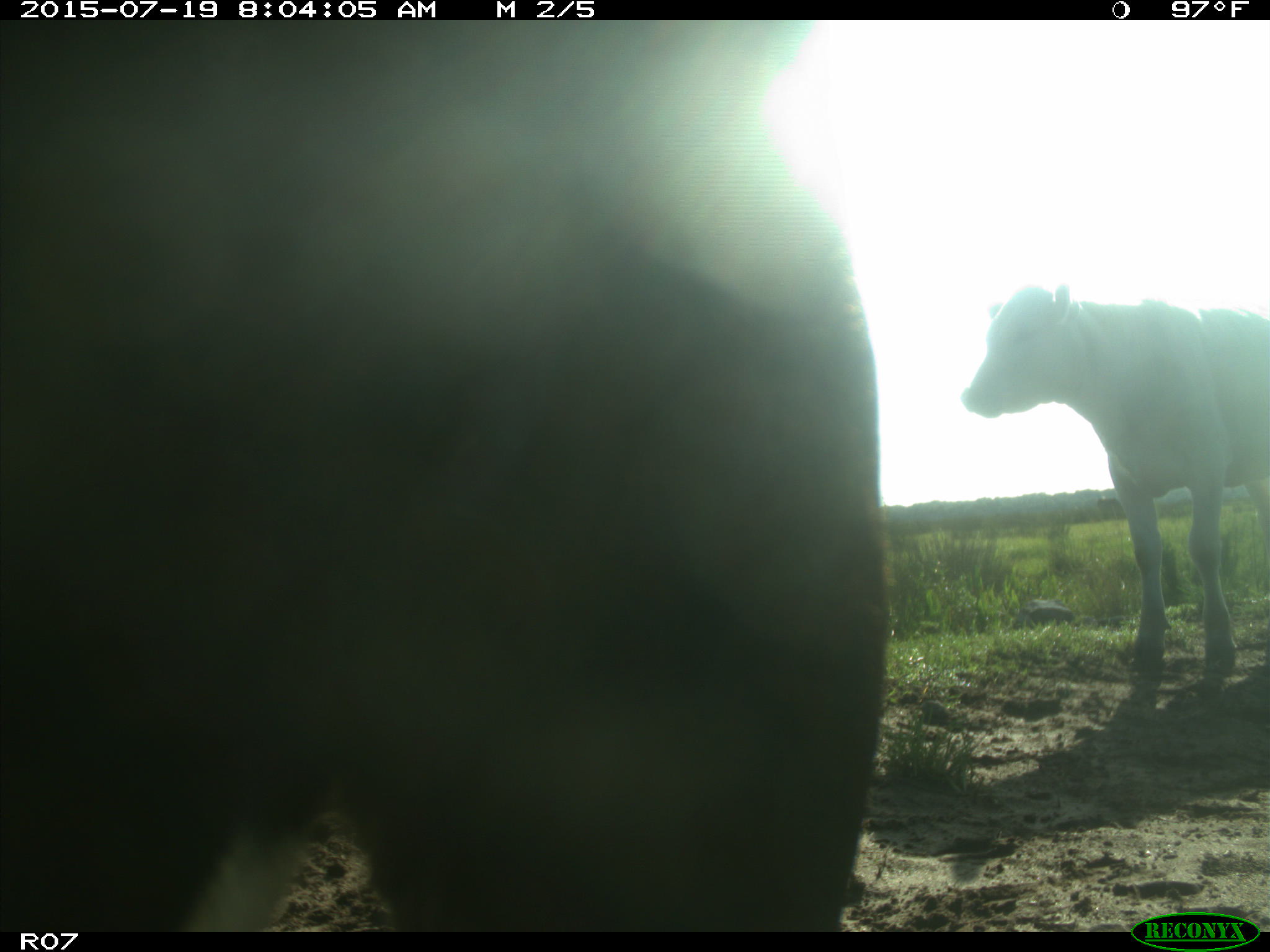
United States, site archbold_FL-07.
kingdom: Animalia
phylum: Chordata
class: Mammalia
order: Artiodactyla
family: Bovidae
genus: Bos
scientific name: Bos taurus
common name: domestic cow